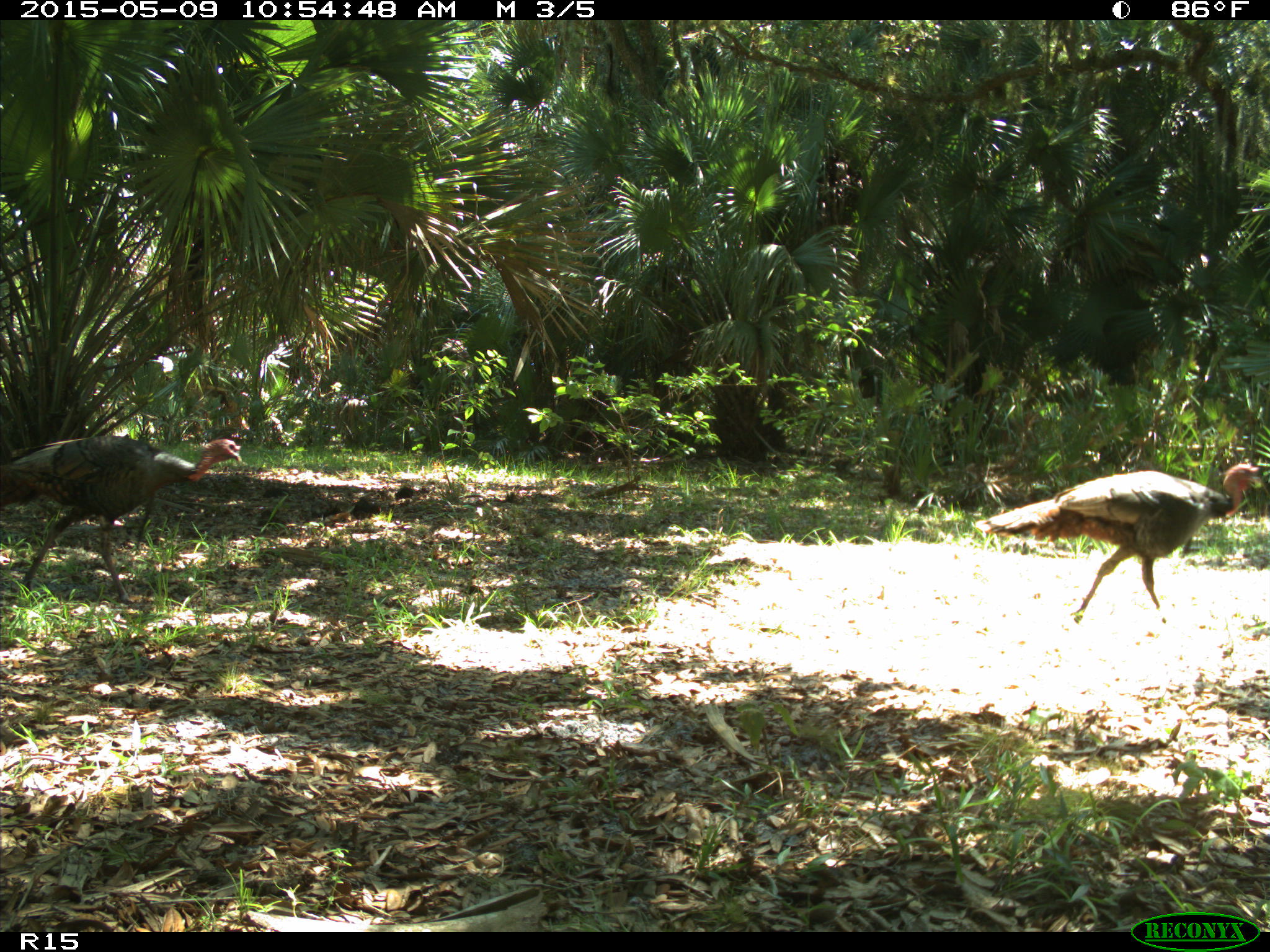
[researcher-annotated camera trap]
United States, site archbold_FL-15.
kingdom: Animalia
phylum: Chordata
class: Aves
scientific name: Aves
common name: birds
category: unidentified bird